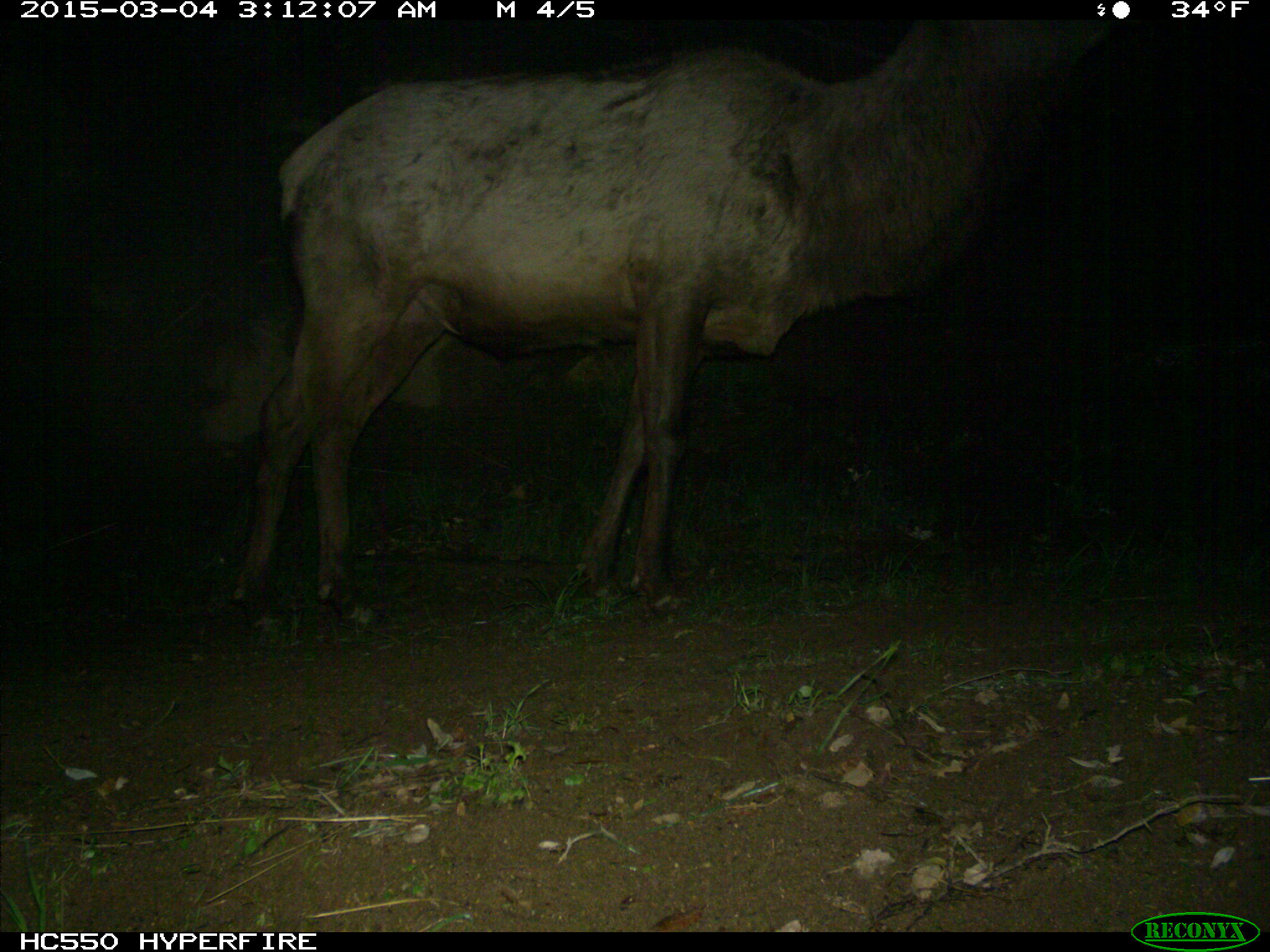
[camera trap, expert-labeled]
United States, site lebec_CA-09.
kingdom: Animalia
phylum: Chordata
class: Mammalia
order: Artiodactyla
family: Cervidae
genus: Cervus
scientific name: Cervus canadensis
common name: elk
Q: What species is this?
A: Cervus canadensis (elk).